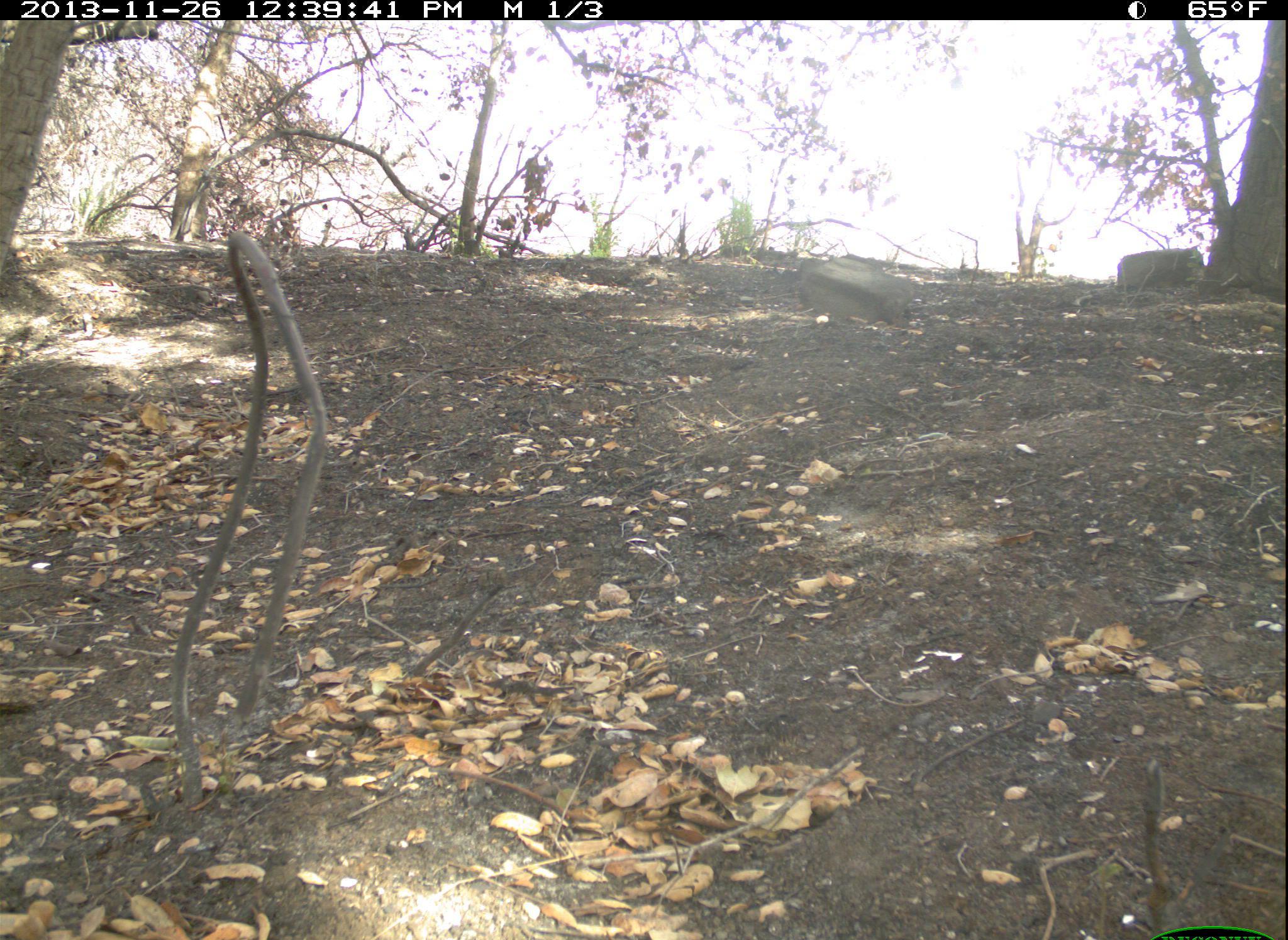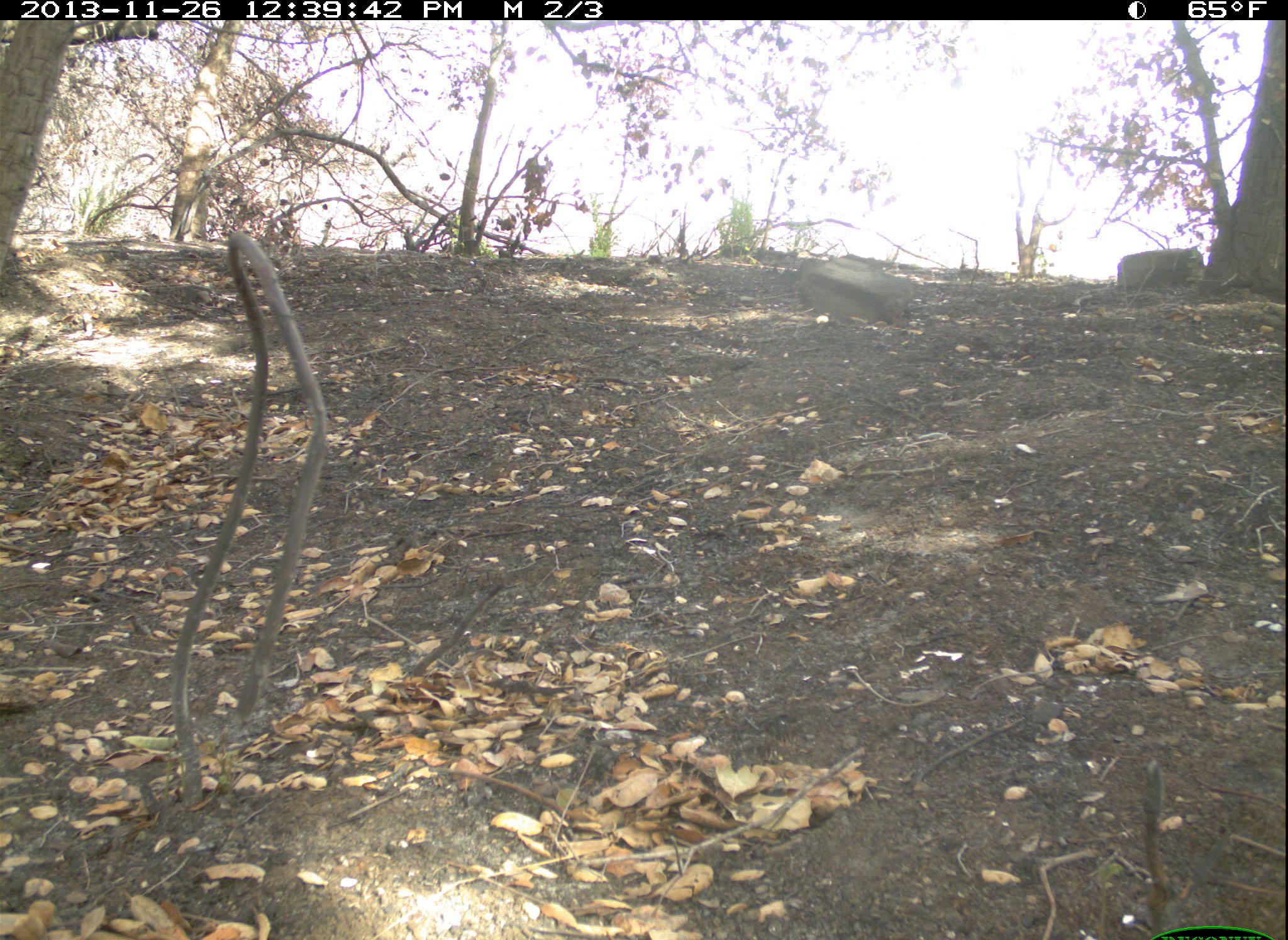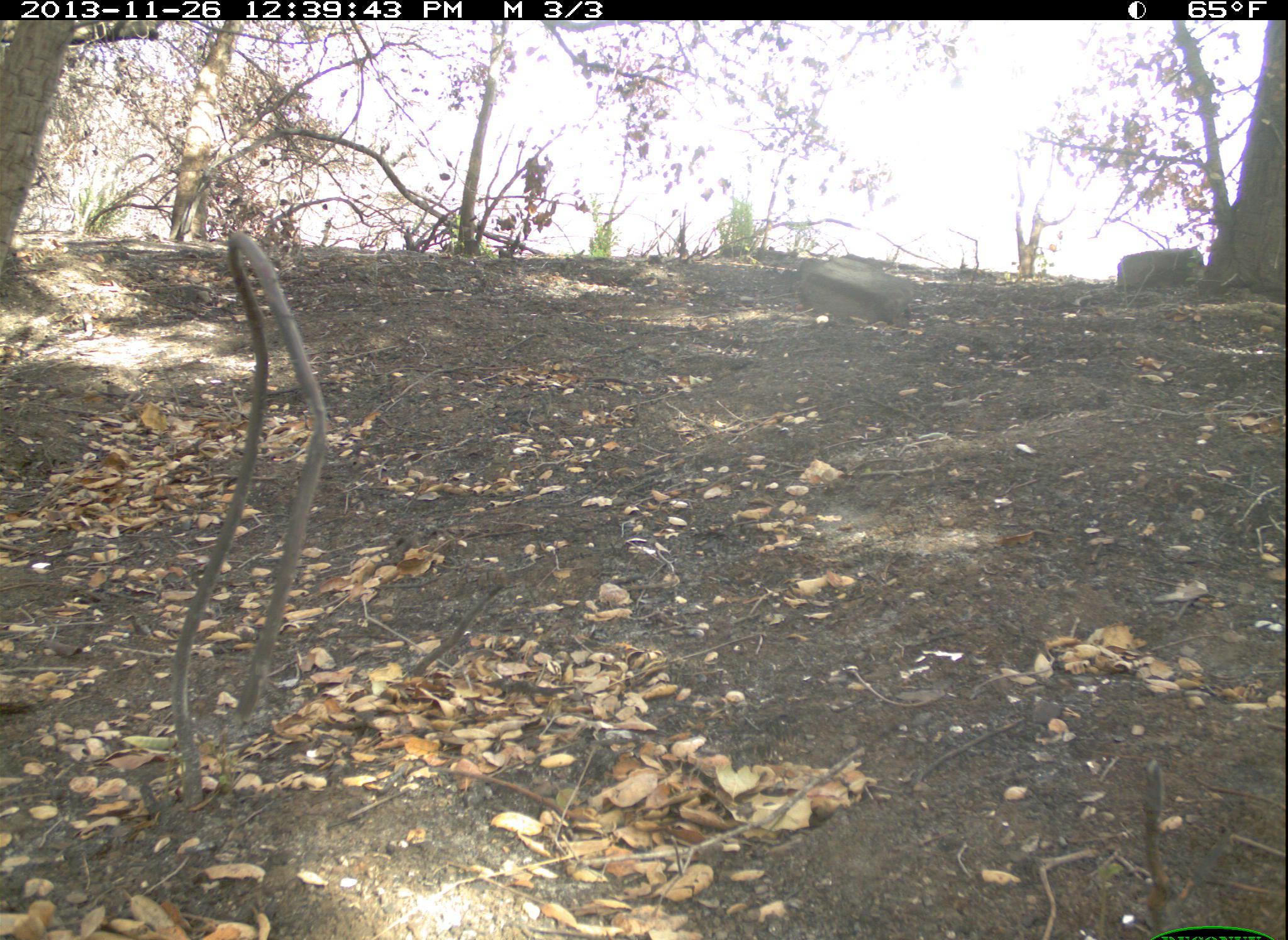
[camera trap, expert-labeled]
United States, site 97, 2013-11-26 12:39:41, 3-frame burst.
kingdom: Animalia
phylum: Chordata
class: Aves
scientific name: Aves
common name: bird